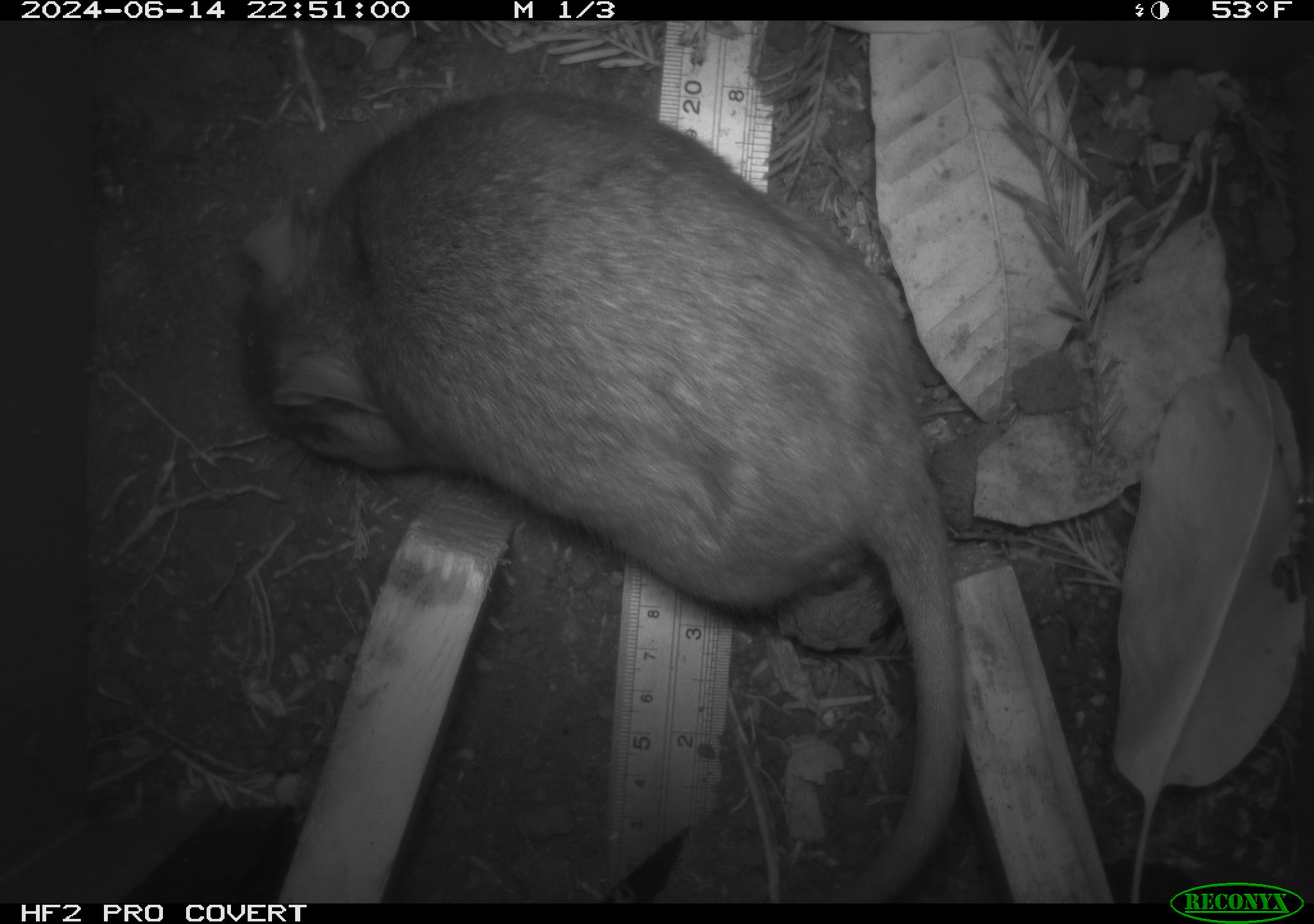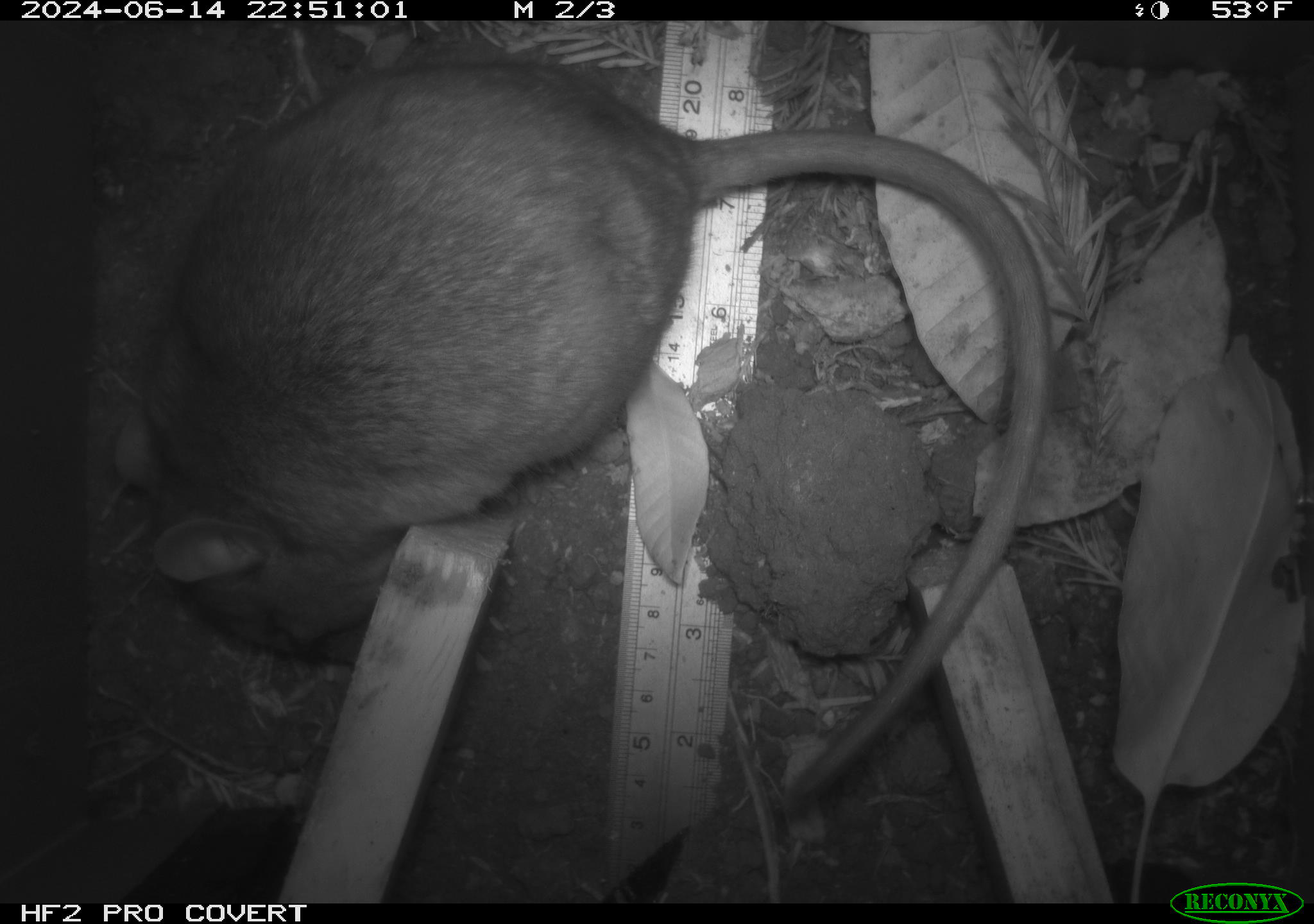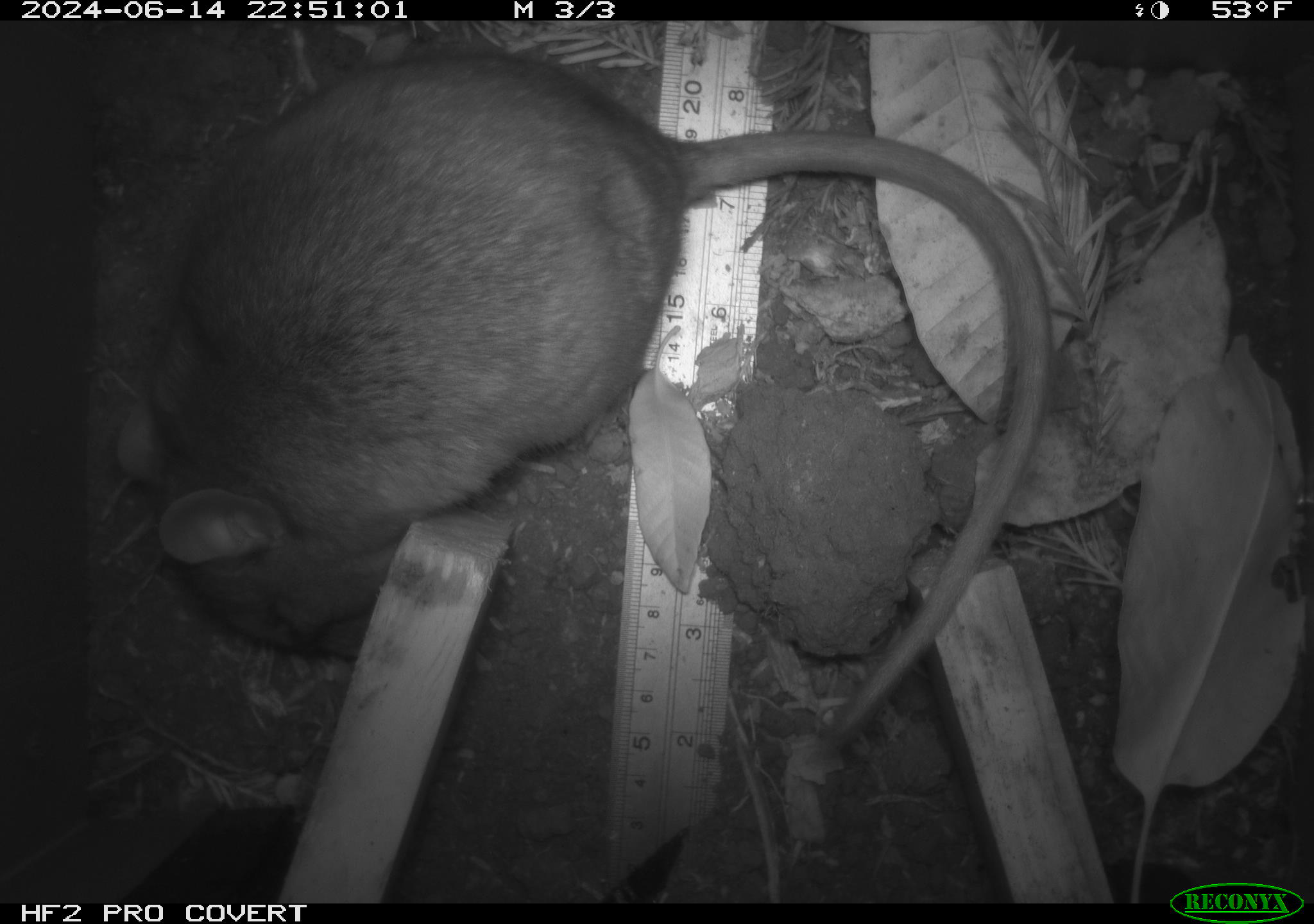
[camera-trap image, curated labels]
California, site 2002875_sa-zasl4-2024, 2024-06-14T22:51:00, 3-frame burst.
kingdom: Animalia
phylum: Chordata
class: Mammalia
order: Rodentia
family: Cricetidae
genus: Neotoma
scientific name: Neotoma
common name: pack rat or woodrat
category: neotoma species